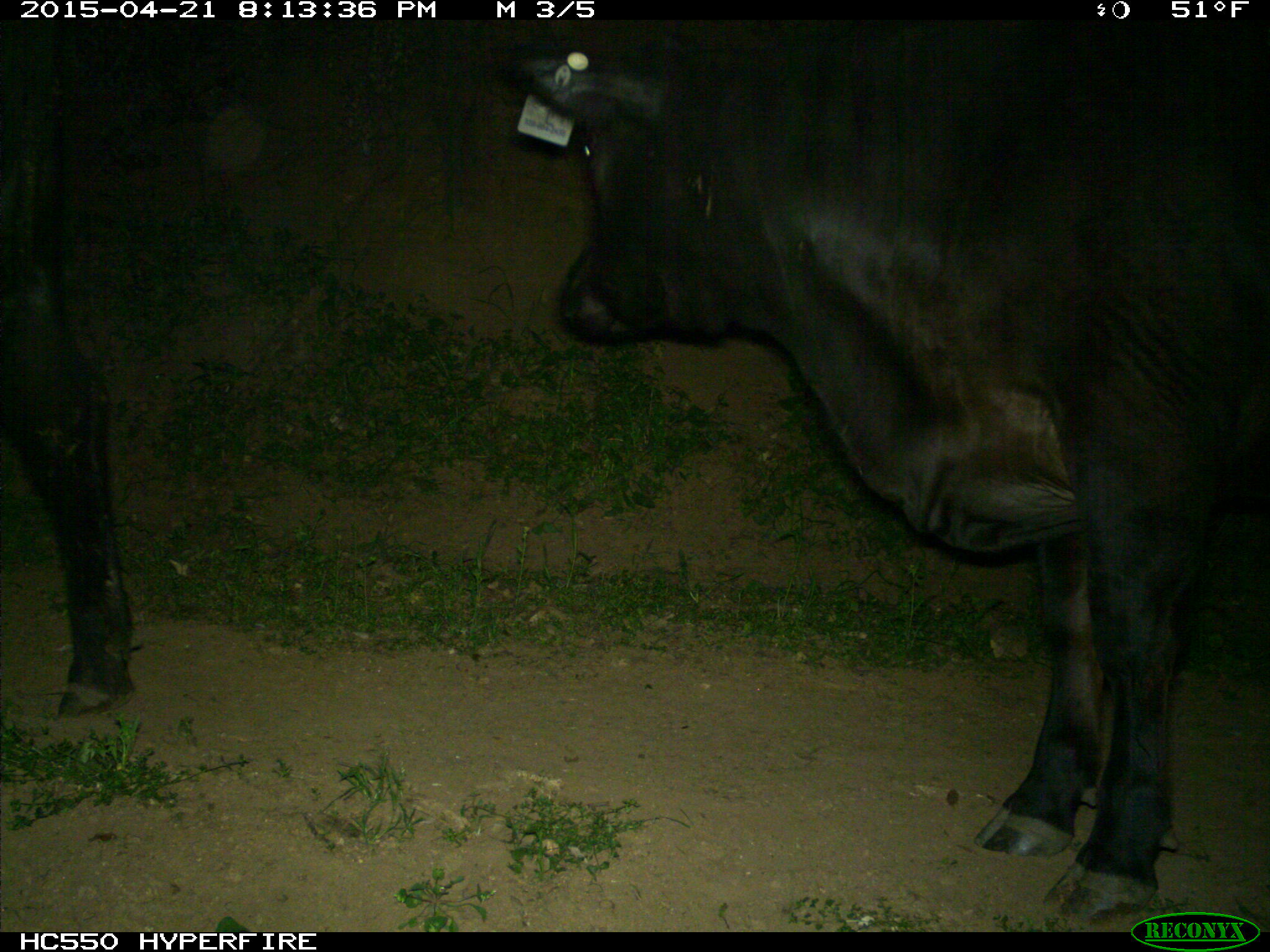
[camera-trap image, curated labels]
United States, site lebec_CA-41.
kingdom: Animalia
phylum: Chordata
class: Mammalia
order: Artiodactyla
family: Bovidae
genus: Bos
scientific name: Bos taurus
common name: domestic cow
Bos taurus (domestic cow).